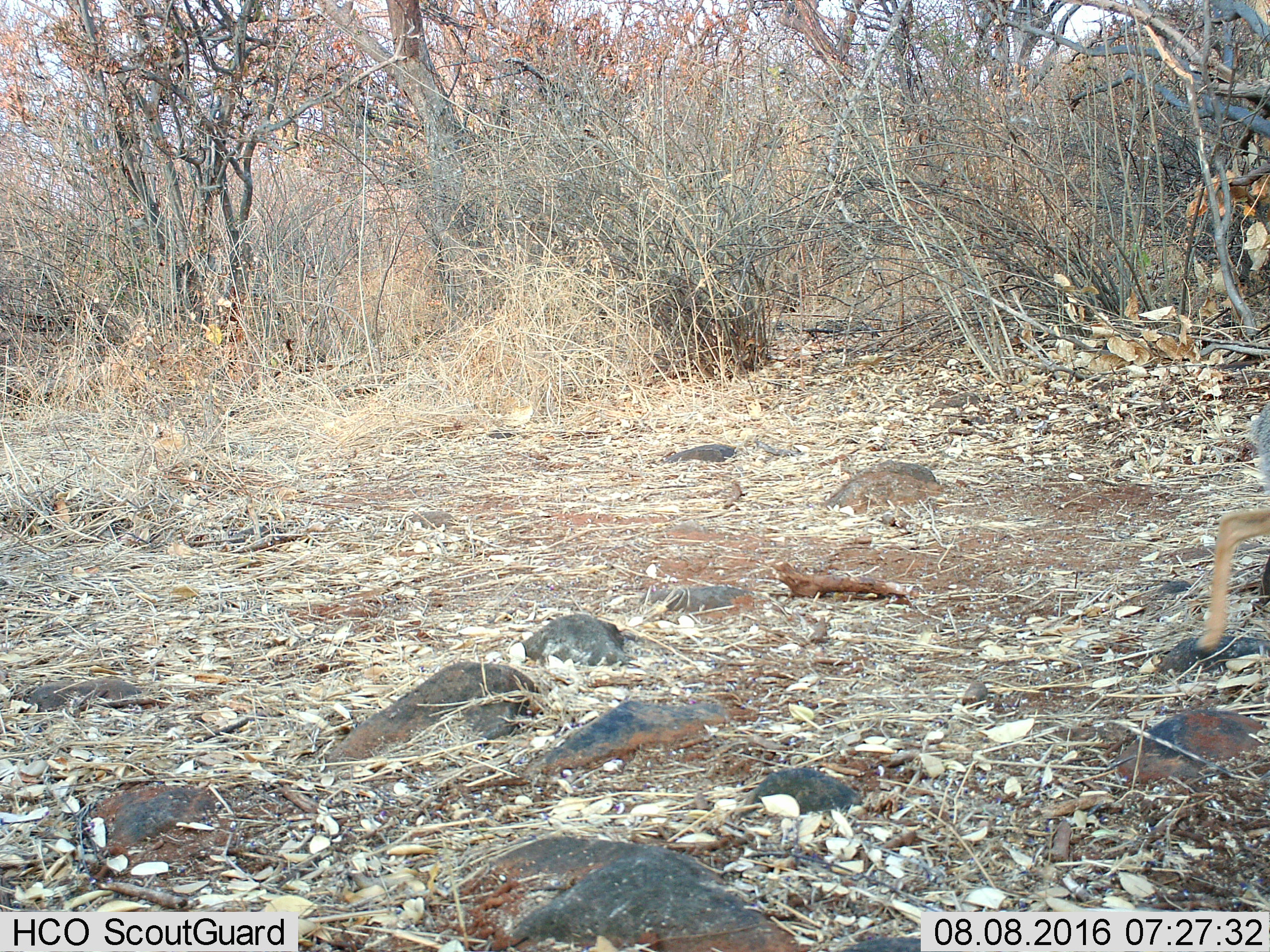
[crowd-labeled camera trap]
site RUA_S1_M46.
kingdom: Animalia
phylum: Chordata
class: Mammalia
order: Artiodactyla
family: Bovidae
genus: Madoqua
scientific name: Madoqua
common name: dik-dik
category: dikdik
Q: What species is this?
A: Dikdik (dik-dik) (Madoqua).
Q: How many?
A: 1.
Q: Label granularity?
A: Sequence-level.